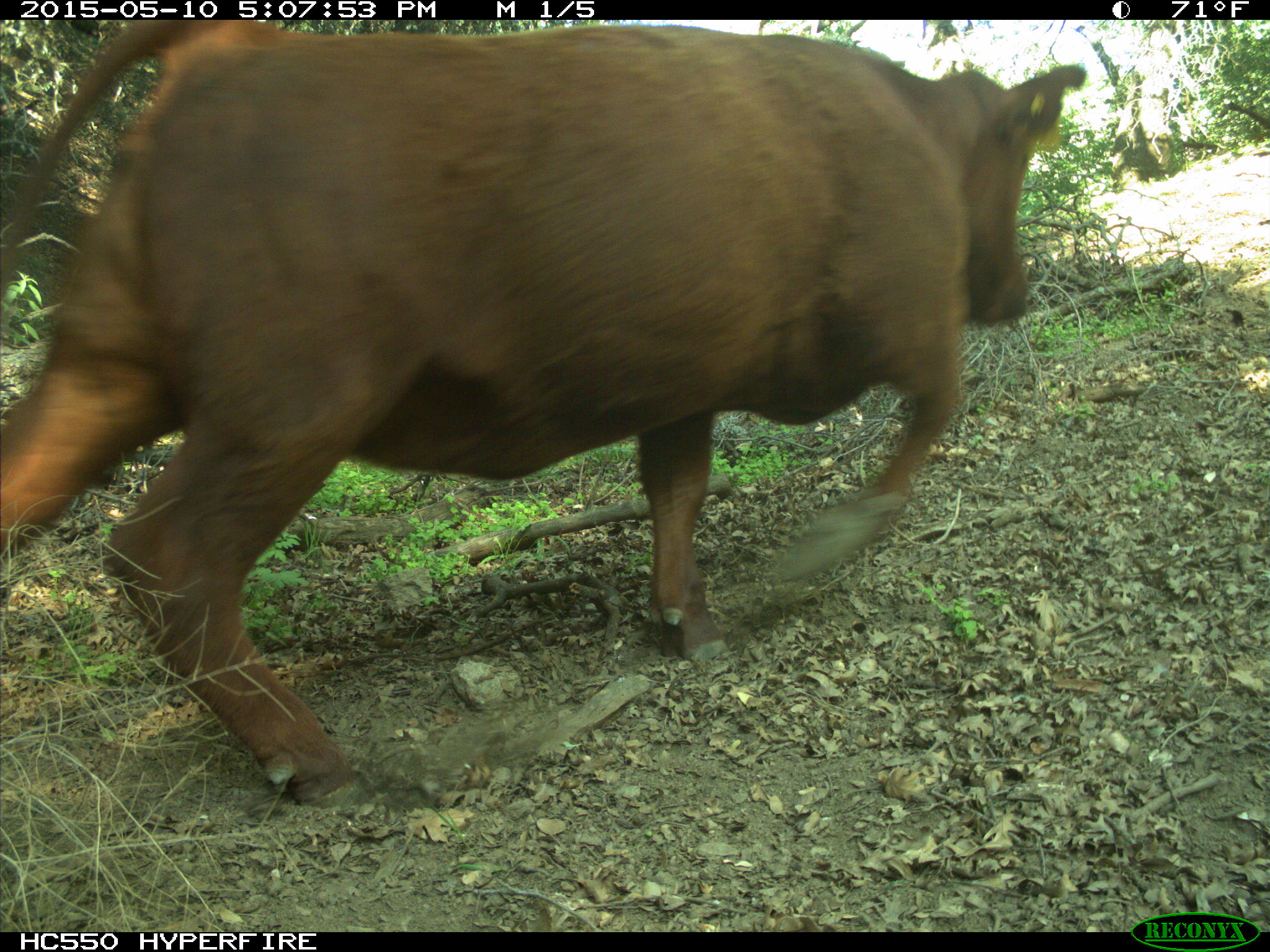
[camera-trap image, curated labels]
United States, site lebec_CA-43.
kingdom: Animalia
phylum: Chordata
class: Mammalia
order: Artiodactyla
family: Bovidae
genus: Bos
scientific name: Bos taurus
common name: domestic cow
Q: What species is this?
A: Bos taurus (domestic cow).